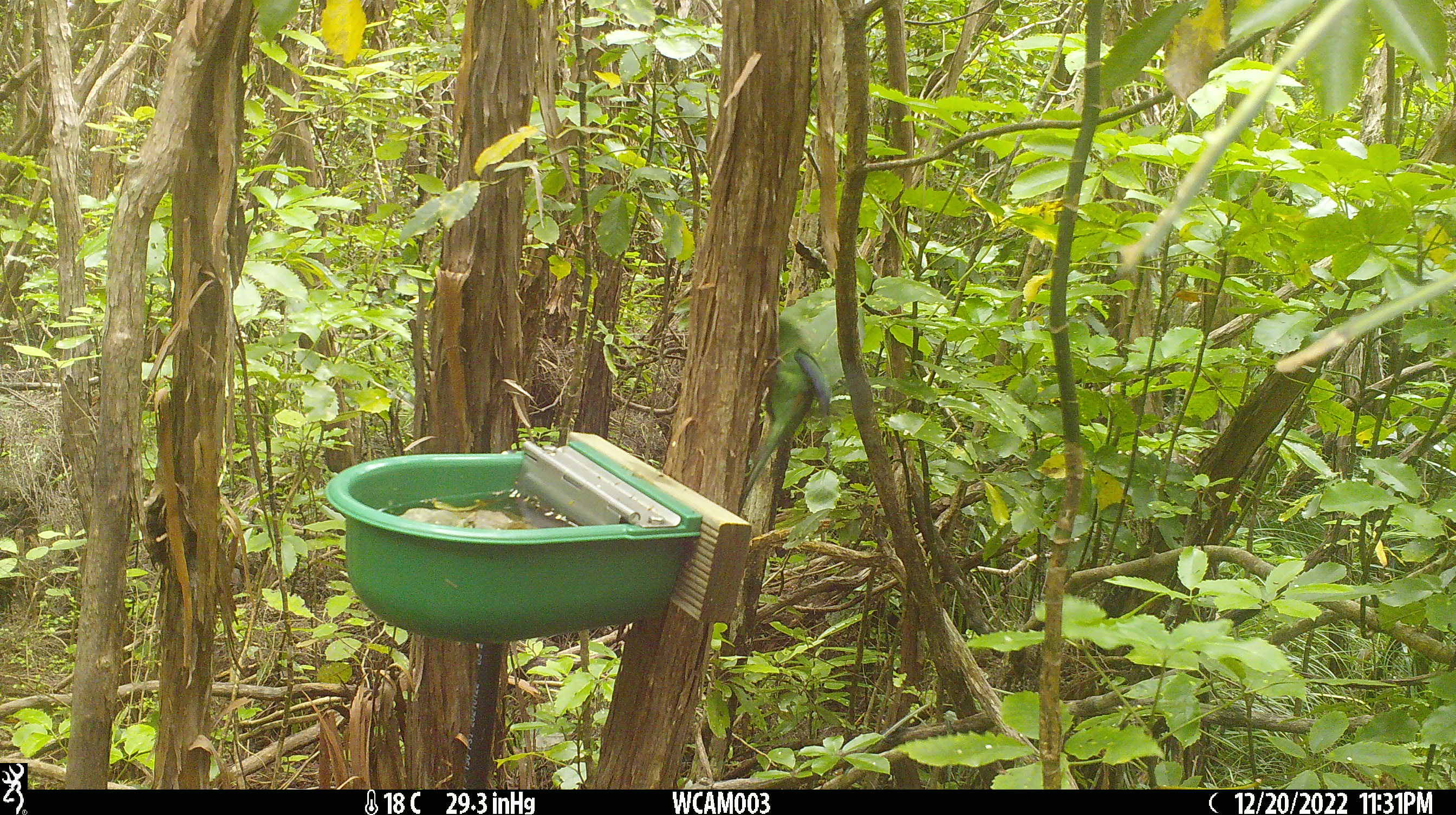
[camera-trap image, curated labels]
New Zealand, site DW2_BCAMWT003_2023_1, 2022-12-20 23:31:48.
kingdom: Animalia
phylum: Chordata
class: Aves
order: Psittaciformes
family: Psittaculidae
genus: Cyanoramphus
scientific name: Cyanoramphus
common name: parakeet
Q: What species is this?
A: Parakeet (Cyanoramphus).